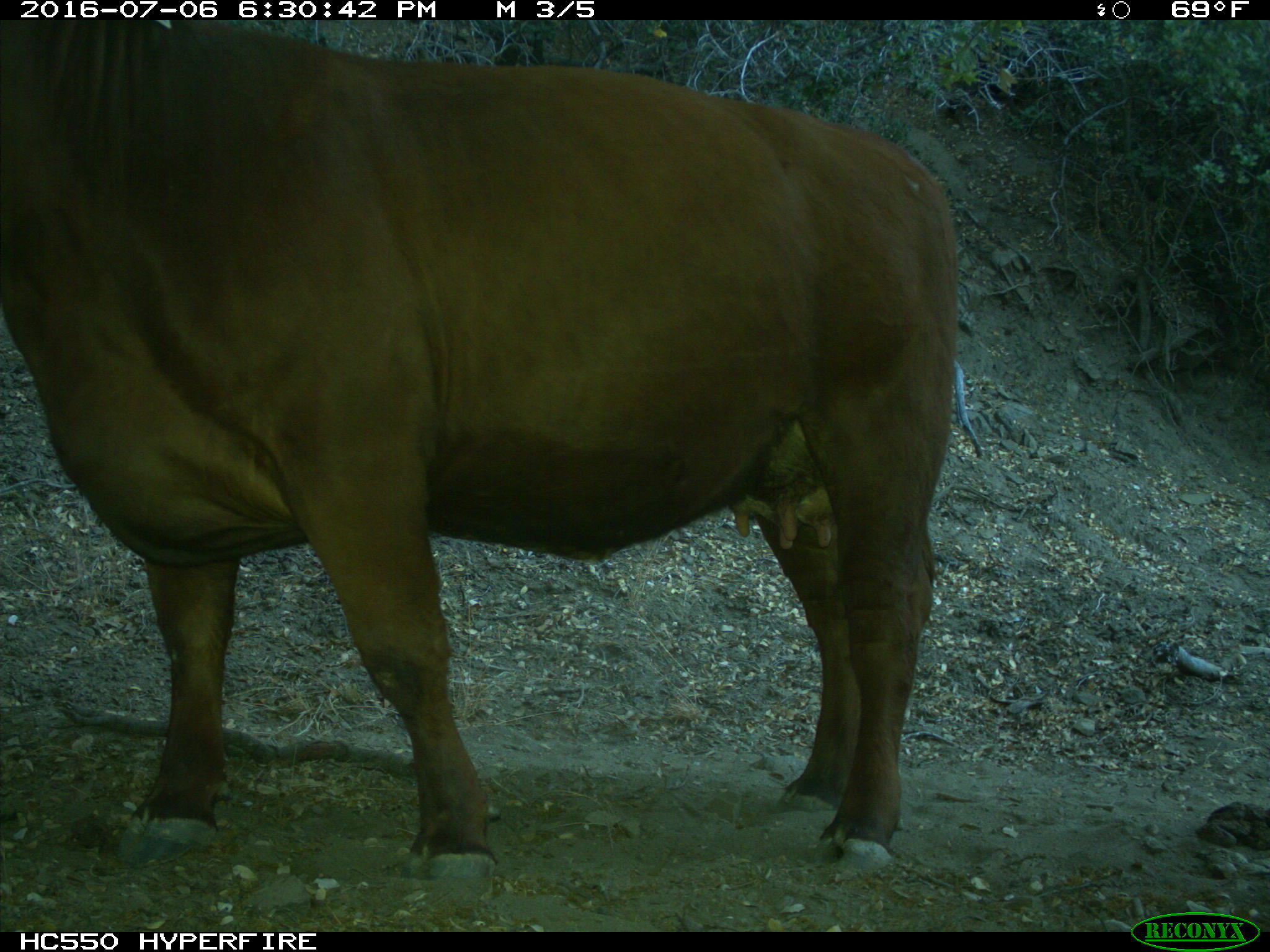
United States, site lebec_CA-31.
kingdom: Animalia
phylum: Chordata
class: Mammalia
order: Artiodactyla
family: Bovidae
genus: Bos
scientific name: Bos taurus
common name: domestic cow